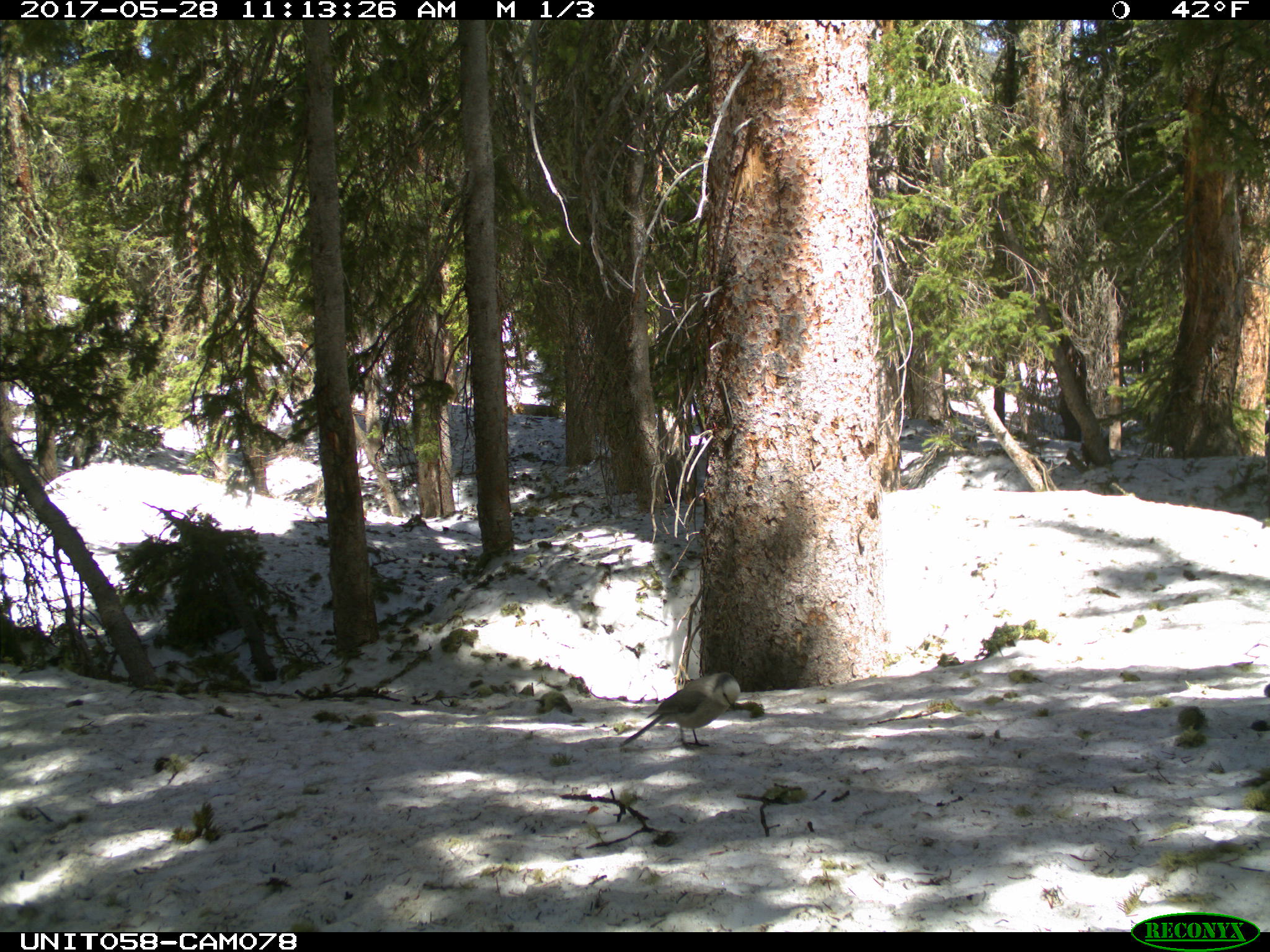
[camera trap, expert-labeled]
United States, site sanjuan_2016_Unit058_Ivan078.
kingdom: Animalia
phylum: Chordata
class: Aves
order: Passeriformes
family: Corvidae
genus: Perisoreus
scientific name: Perisoreus canadensis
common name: canada jay